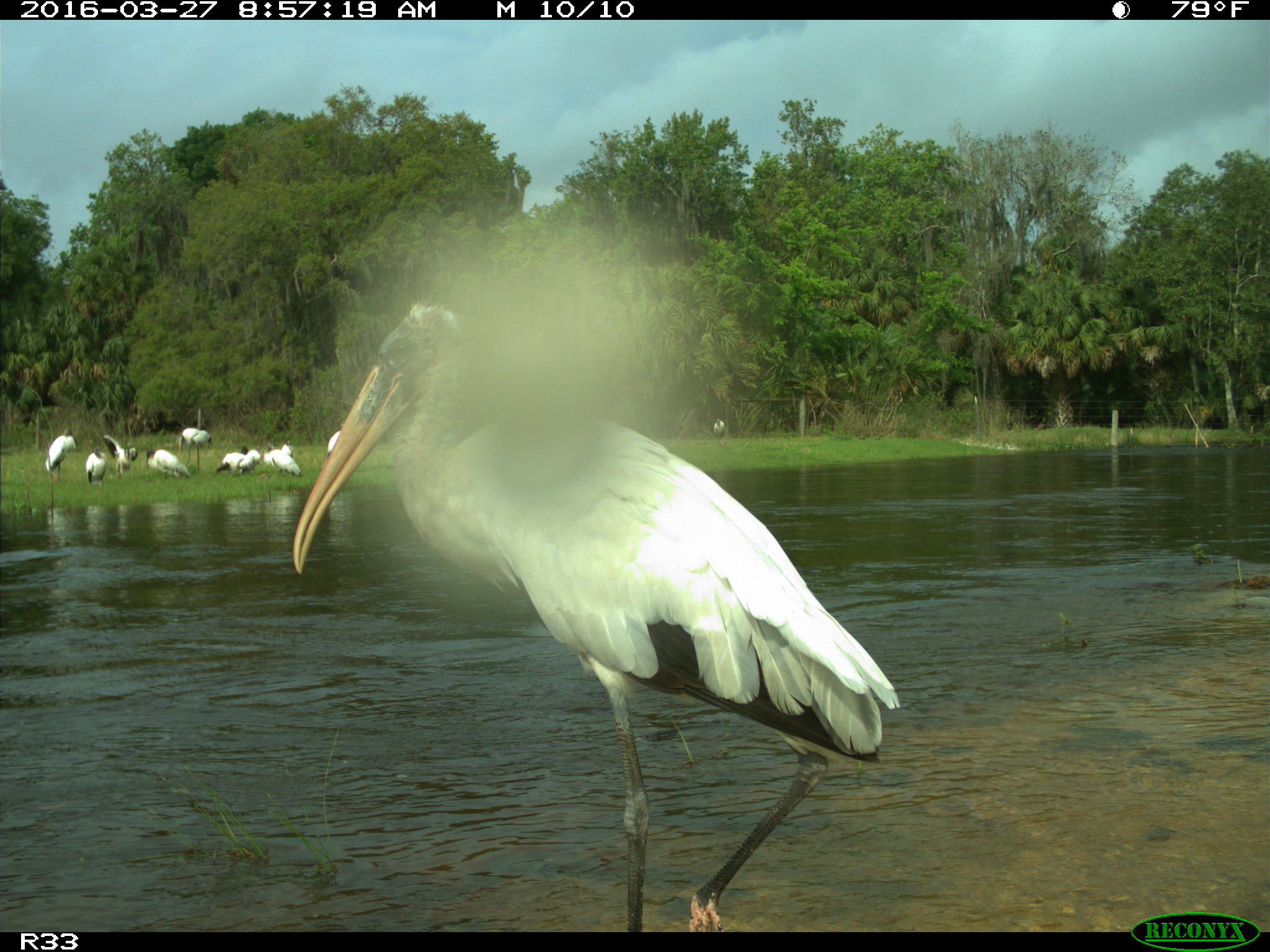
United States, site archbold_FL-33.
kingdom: Animalia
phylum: Chordata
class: Aves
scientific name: Aves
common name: birds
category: unidentified bird